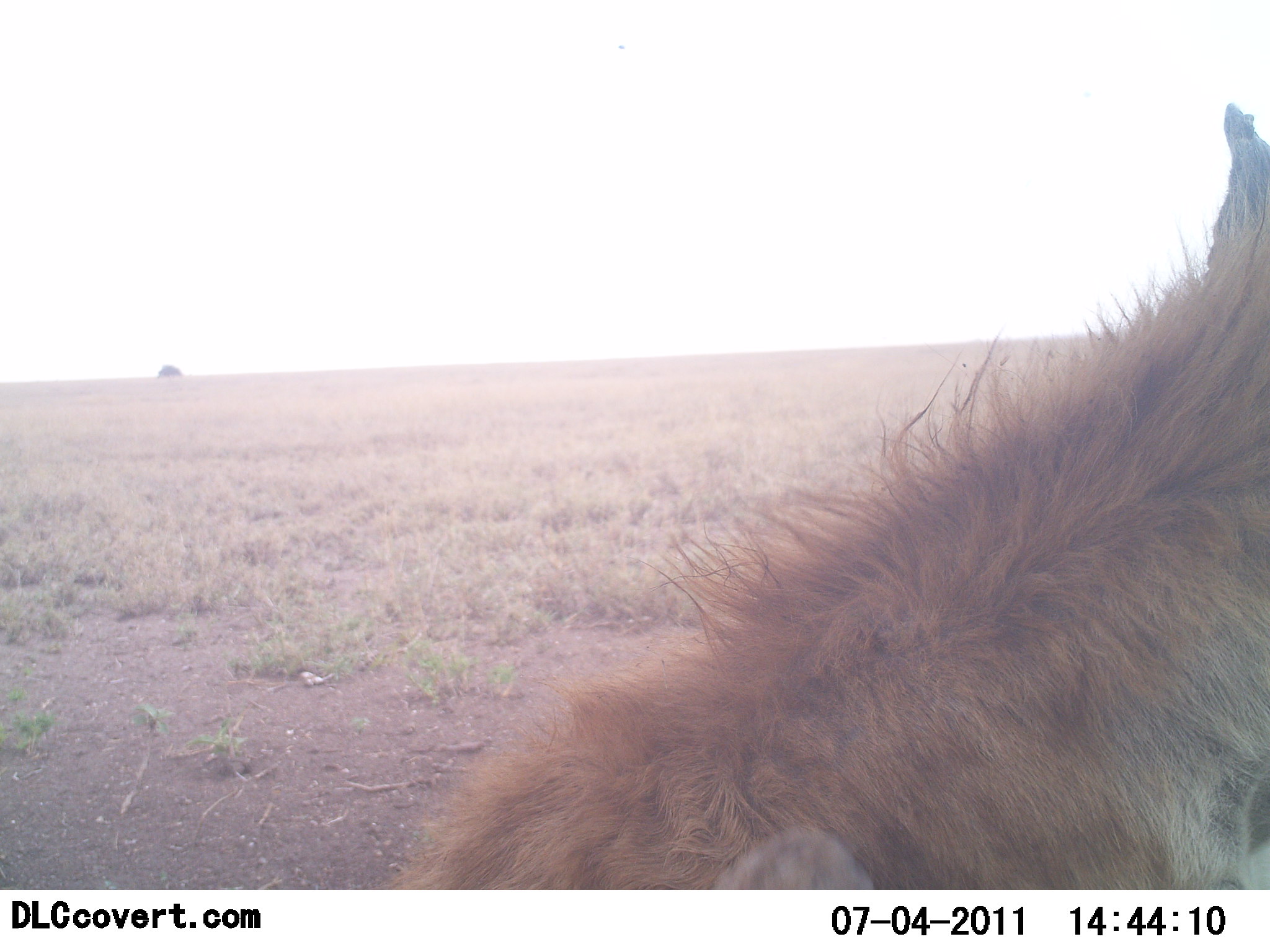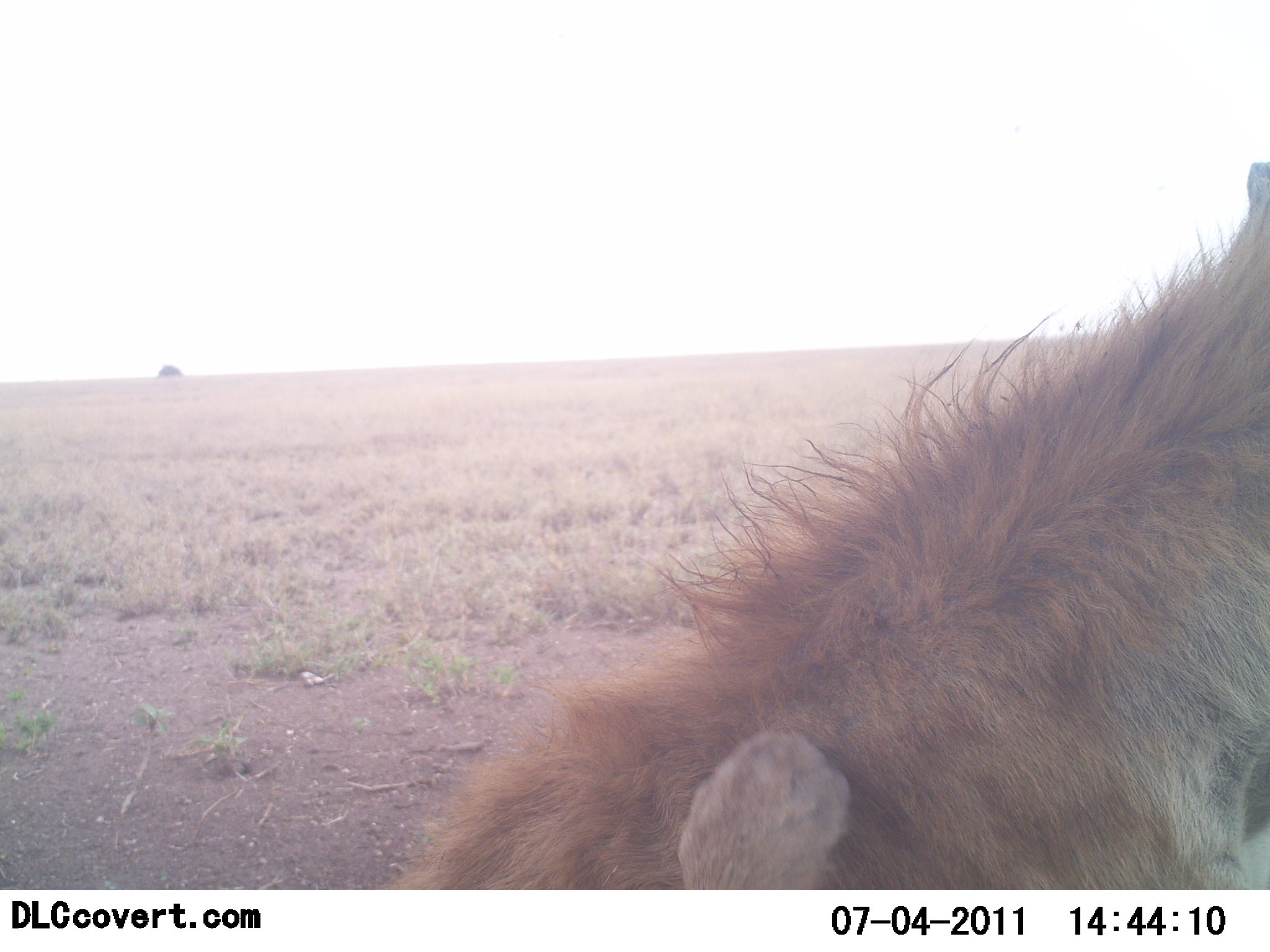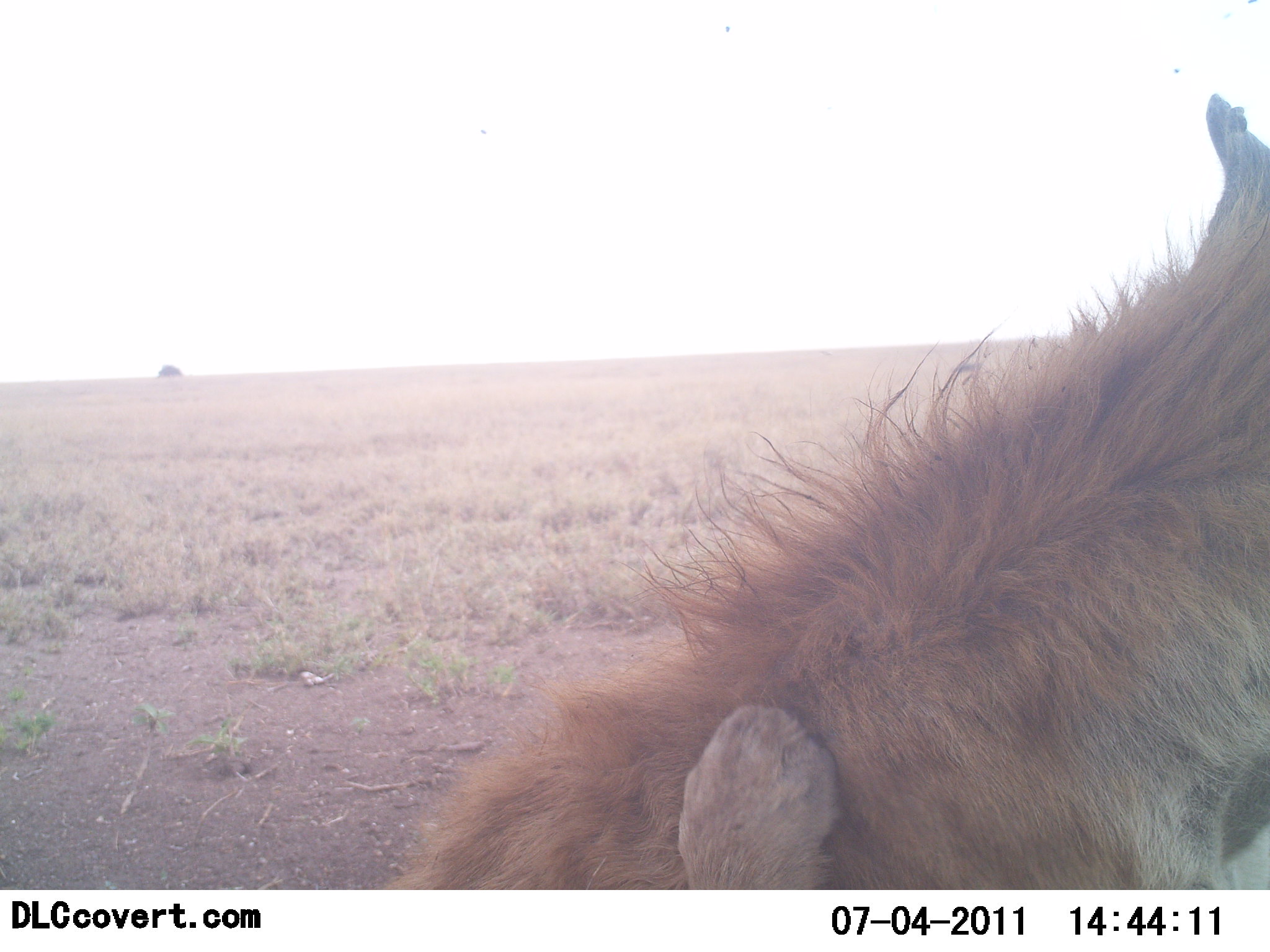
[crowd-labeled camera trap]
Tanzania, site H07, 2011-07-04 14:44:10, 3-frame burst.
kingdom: Animalia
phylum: Chordata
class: Mammalia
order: Carnivora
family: Hyaenidae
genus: Crocuta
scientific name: Crocuta crocuta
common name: spotted hyena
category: hyenaspotted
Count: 1.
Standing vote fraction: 29%.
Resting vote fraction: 43%.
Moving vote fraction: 14%.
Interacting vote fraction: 14%.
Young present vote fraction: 0%.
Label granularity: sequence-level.